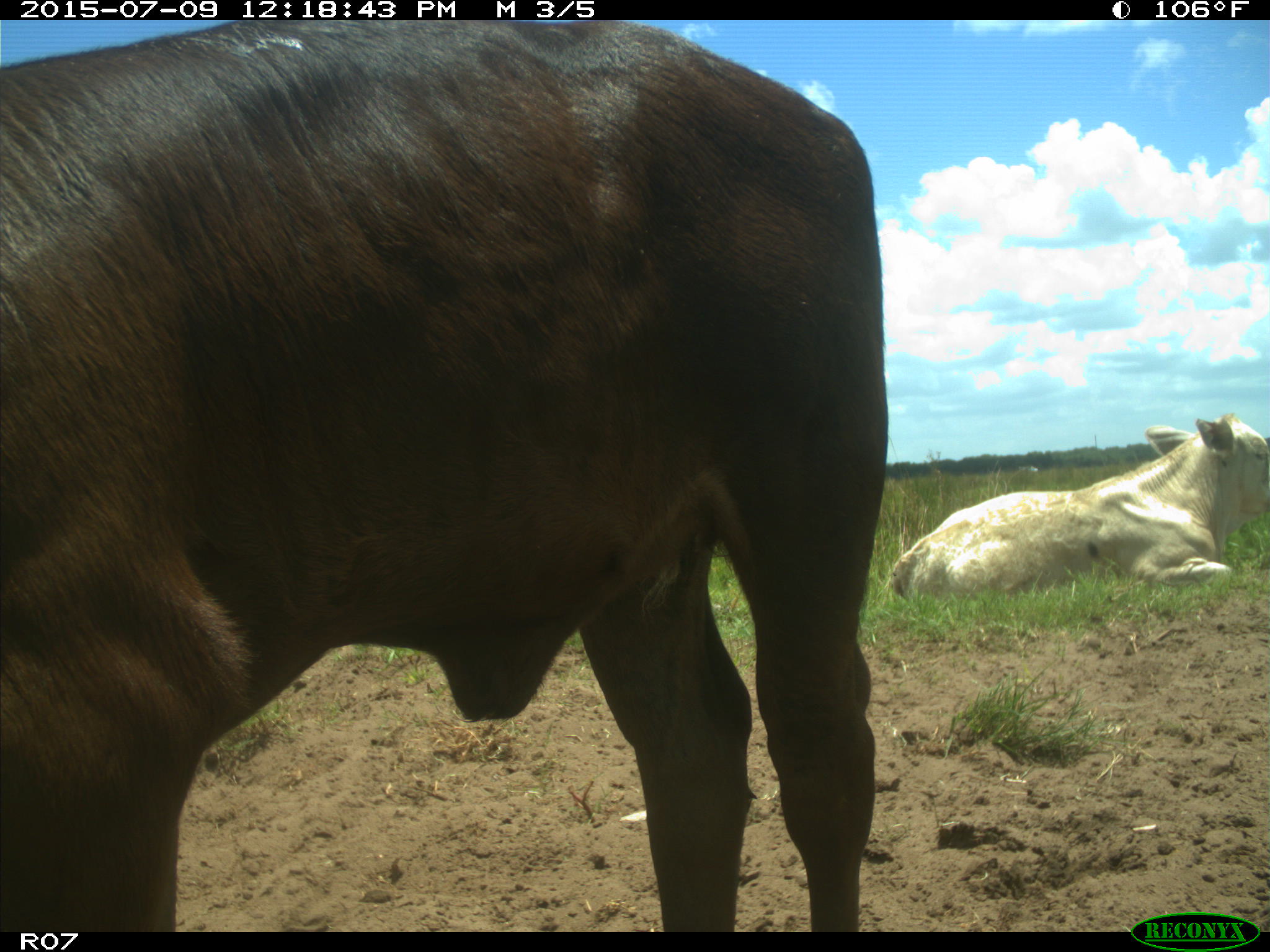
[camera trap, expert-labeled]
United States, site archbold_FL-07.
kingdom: Animalia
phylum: Chordata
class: Mammalia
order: Artiodactyla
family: Bovidae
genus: Bos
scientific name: Bos taurus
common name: domestic cow